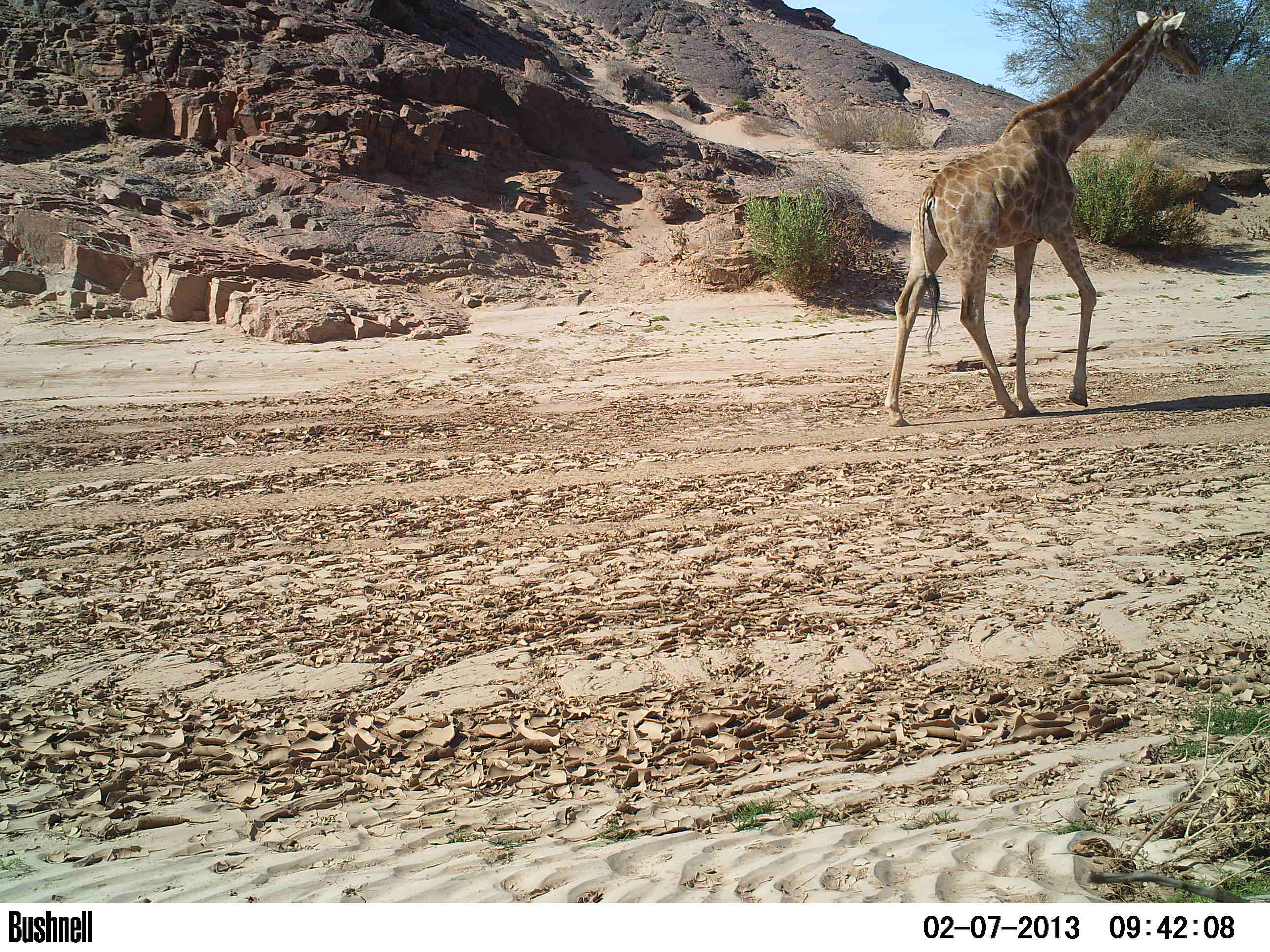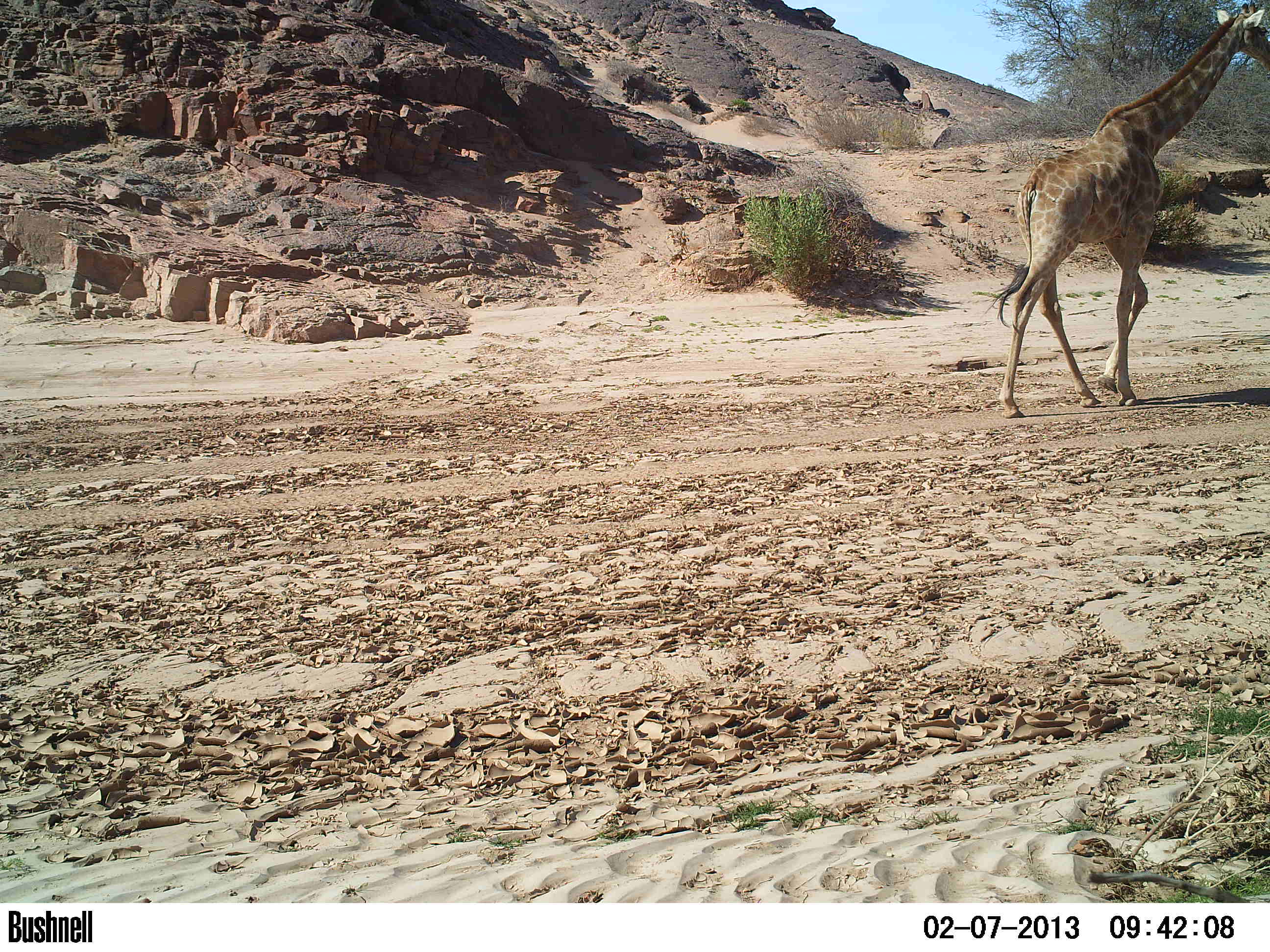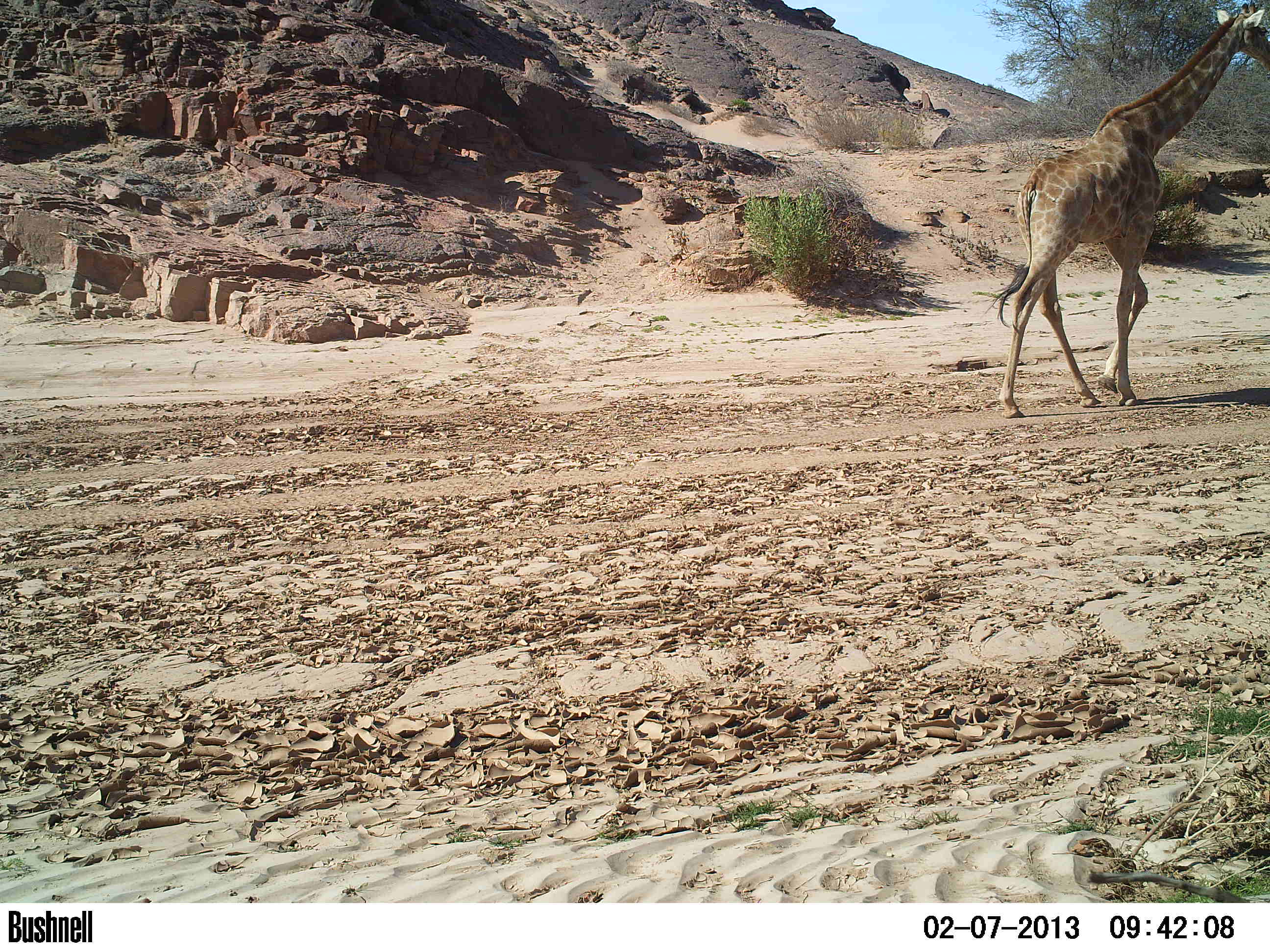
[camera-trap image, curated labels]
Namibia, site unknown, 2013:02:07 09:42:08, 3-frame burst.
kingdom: Animalia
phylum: Chordata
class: Mammalia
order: Artiodactyla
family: Giraffidae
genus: Giraffa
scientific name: Giraffa camelopardalis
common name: giraffe